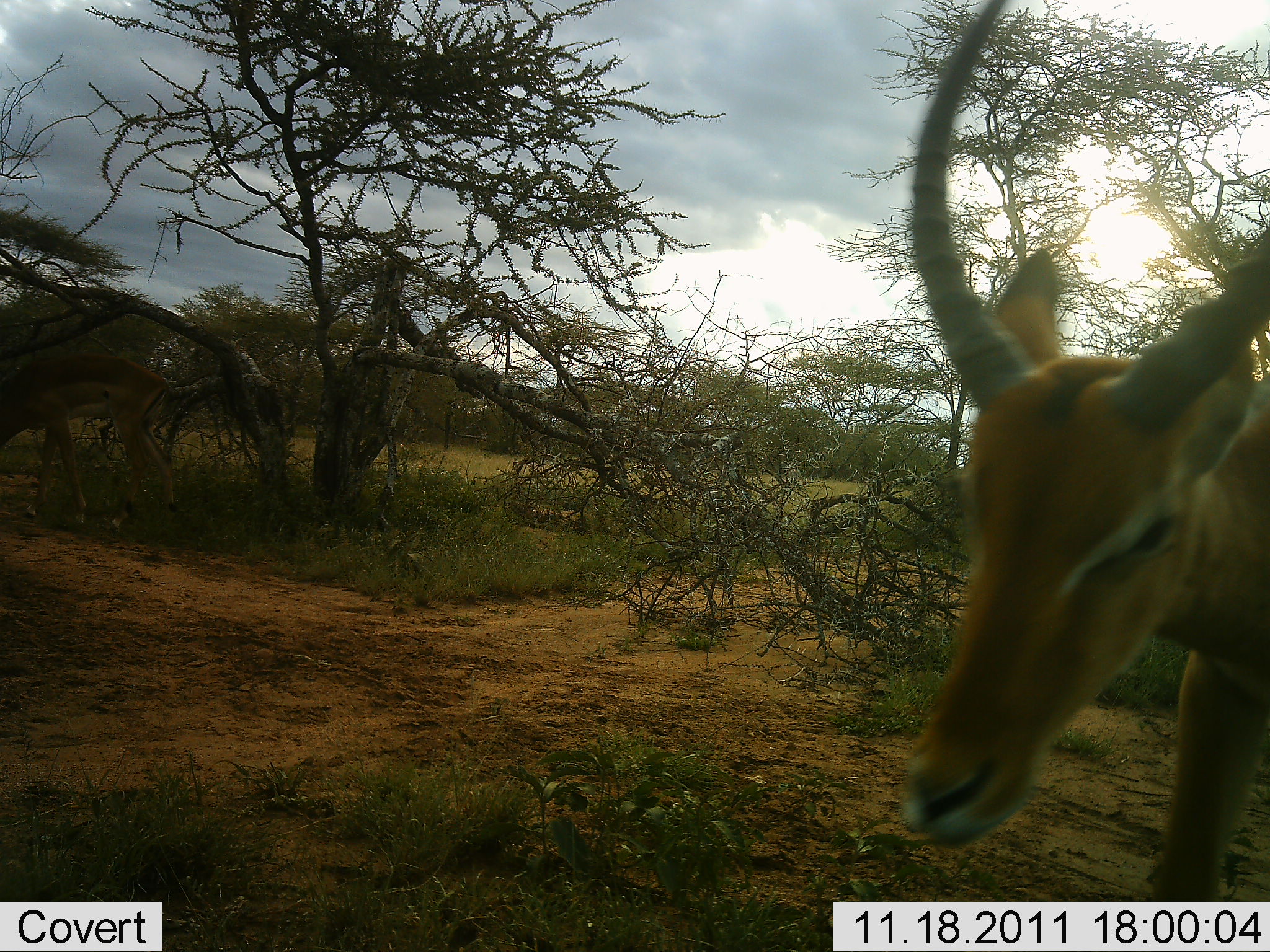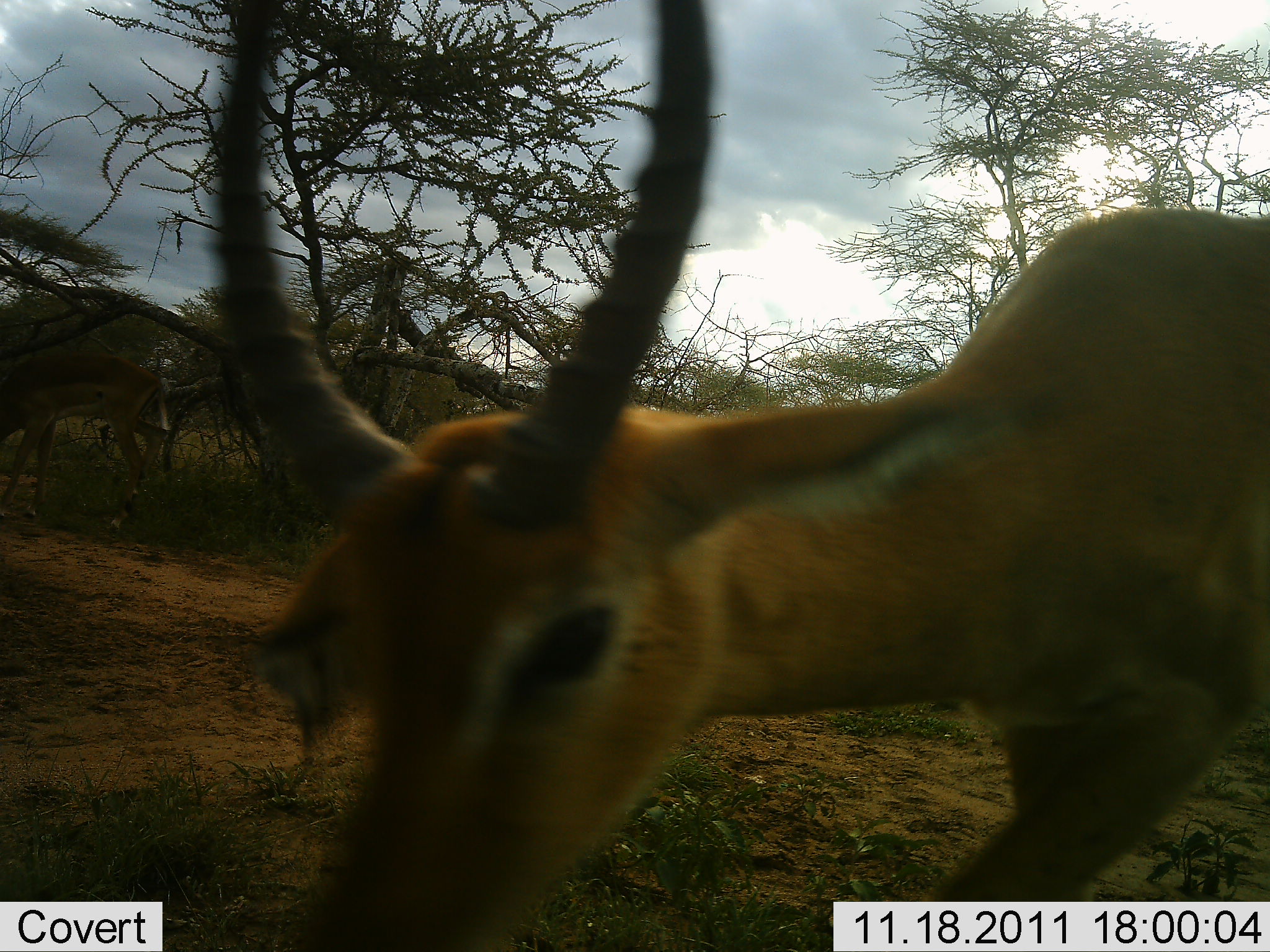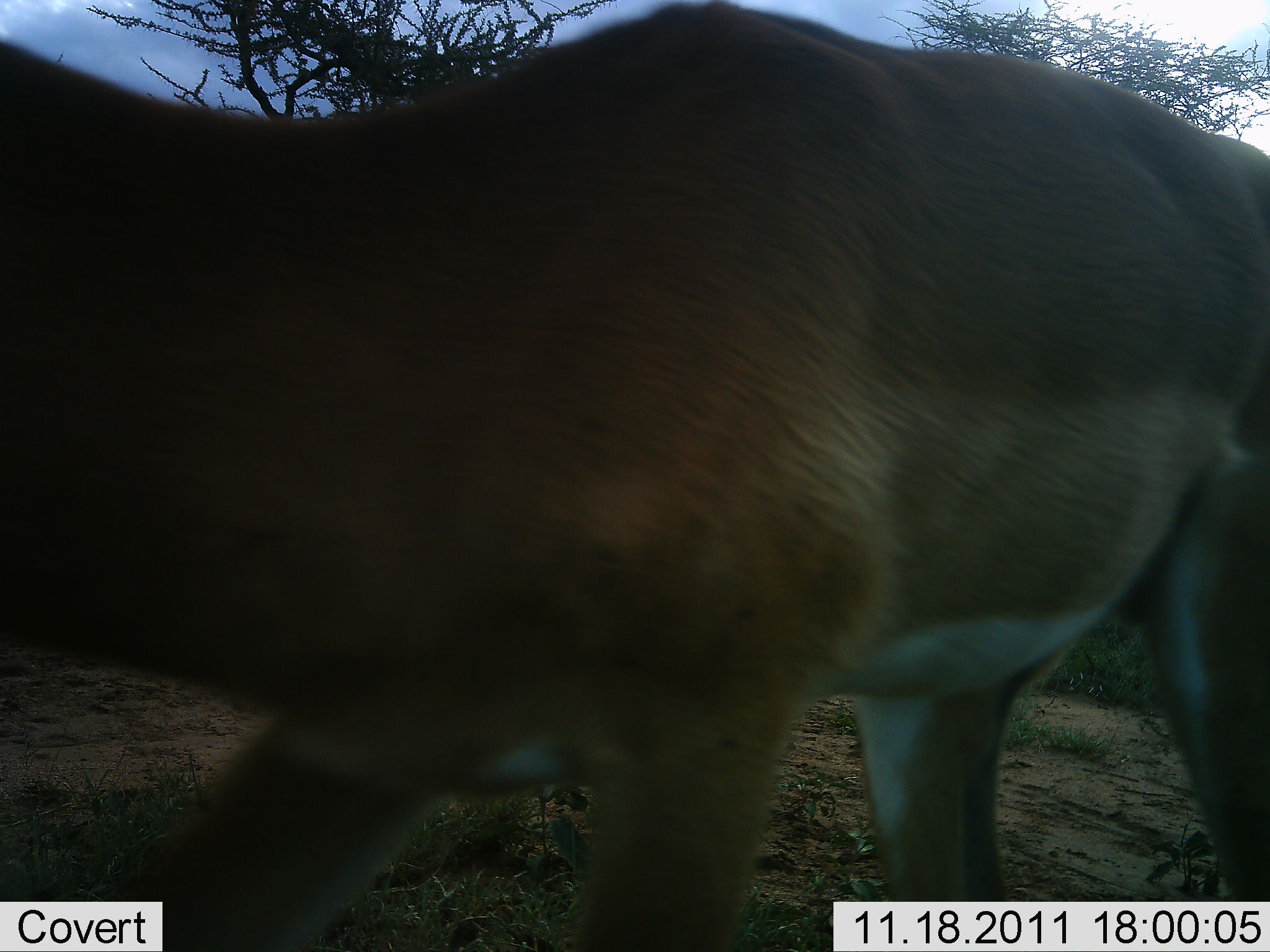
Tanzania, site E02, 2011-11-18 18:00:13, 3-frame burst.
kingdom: Animalia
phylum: Chordata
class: Mammalia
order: Artiodactyla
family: Bovidae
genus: Aepyceros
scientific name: Aepyceros melampus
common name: impala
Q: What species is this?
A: Impala (Aepyceros melampus).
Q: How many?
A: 1.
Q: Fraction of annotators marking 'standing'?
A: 9%.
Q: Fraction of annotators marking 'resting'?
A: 0%.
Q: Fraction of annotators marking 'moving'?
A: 91%.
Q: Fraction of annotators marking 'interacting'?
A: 0%.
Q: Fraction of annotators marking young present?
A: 0%.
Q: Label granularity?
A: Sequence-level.